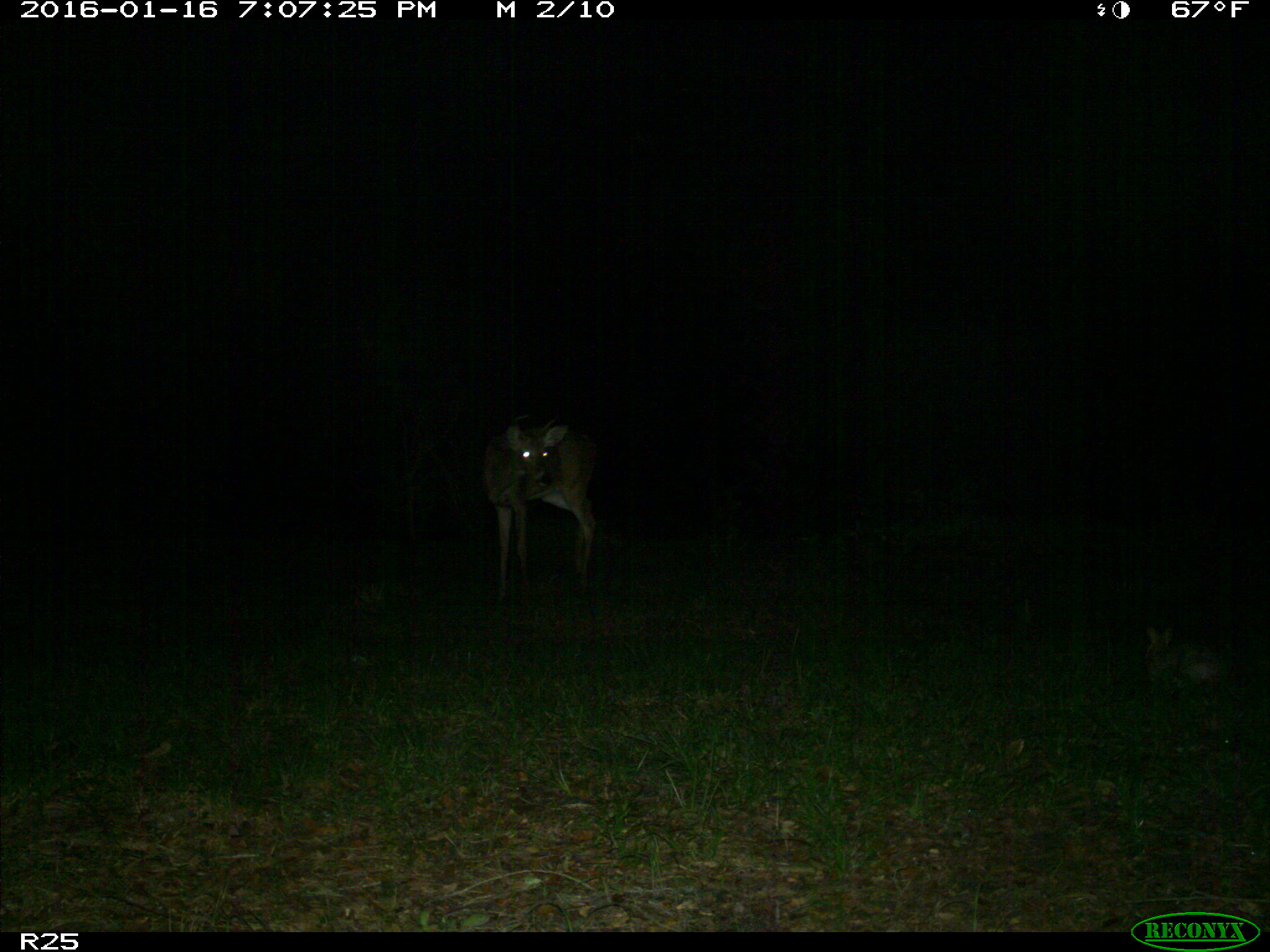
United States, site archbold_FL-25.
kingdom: Animalia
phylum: Chordata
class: Mammalia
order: Lagomorpha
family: Leporidae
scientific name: Leporidae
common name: rabbits and hares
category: unidentified rabbit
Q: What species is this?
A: Unidentified rabbit (rabbits and hares) (Leporidae).